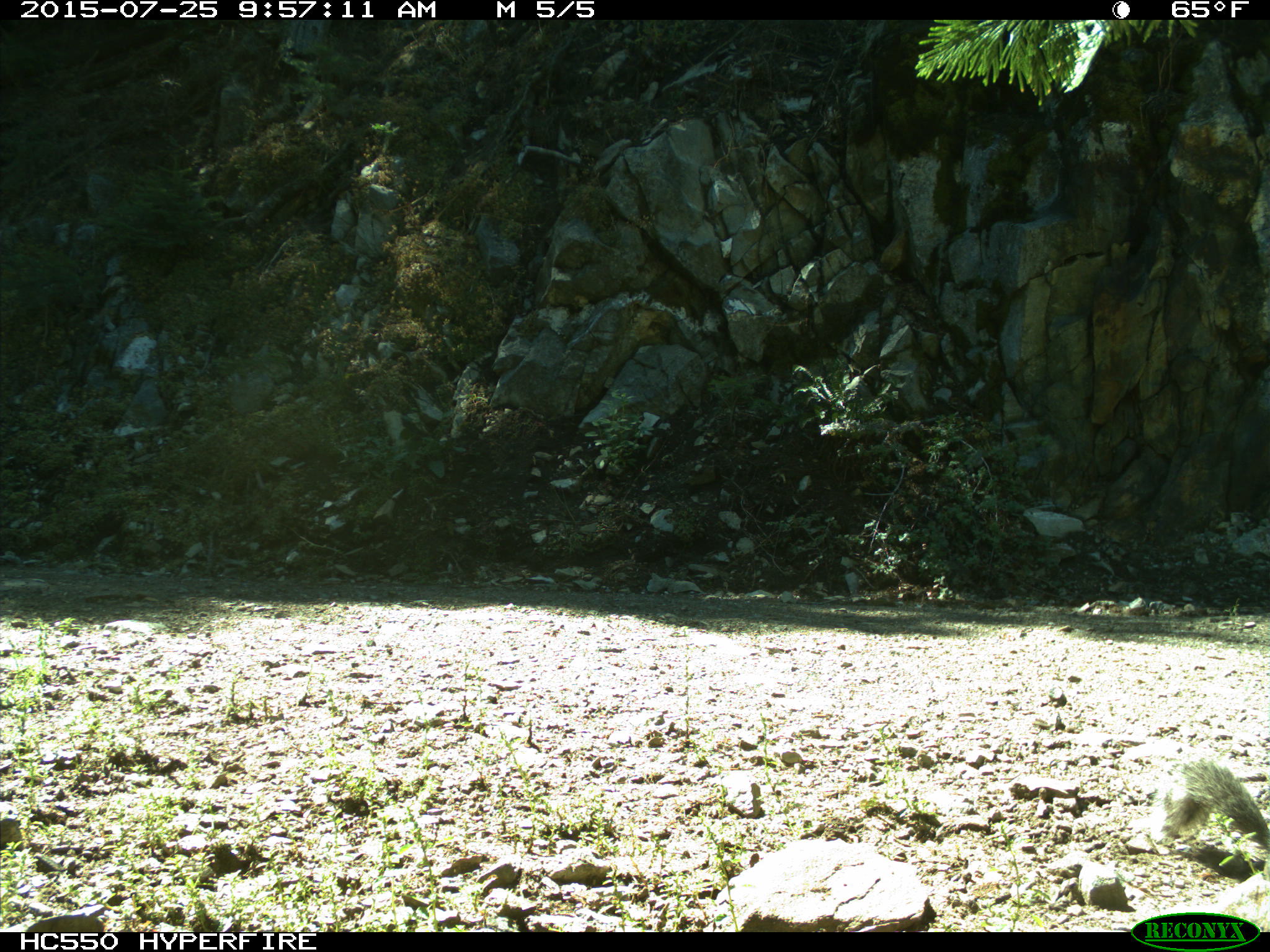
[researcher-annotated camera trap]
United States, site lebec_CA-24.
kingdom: Animalia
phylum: Chordata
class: Mammalia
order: Rodentia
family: Sciuridae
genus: Otospermophilus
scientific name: Otospermophilus beecheyi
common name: california ground squirrel